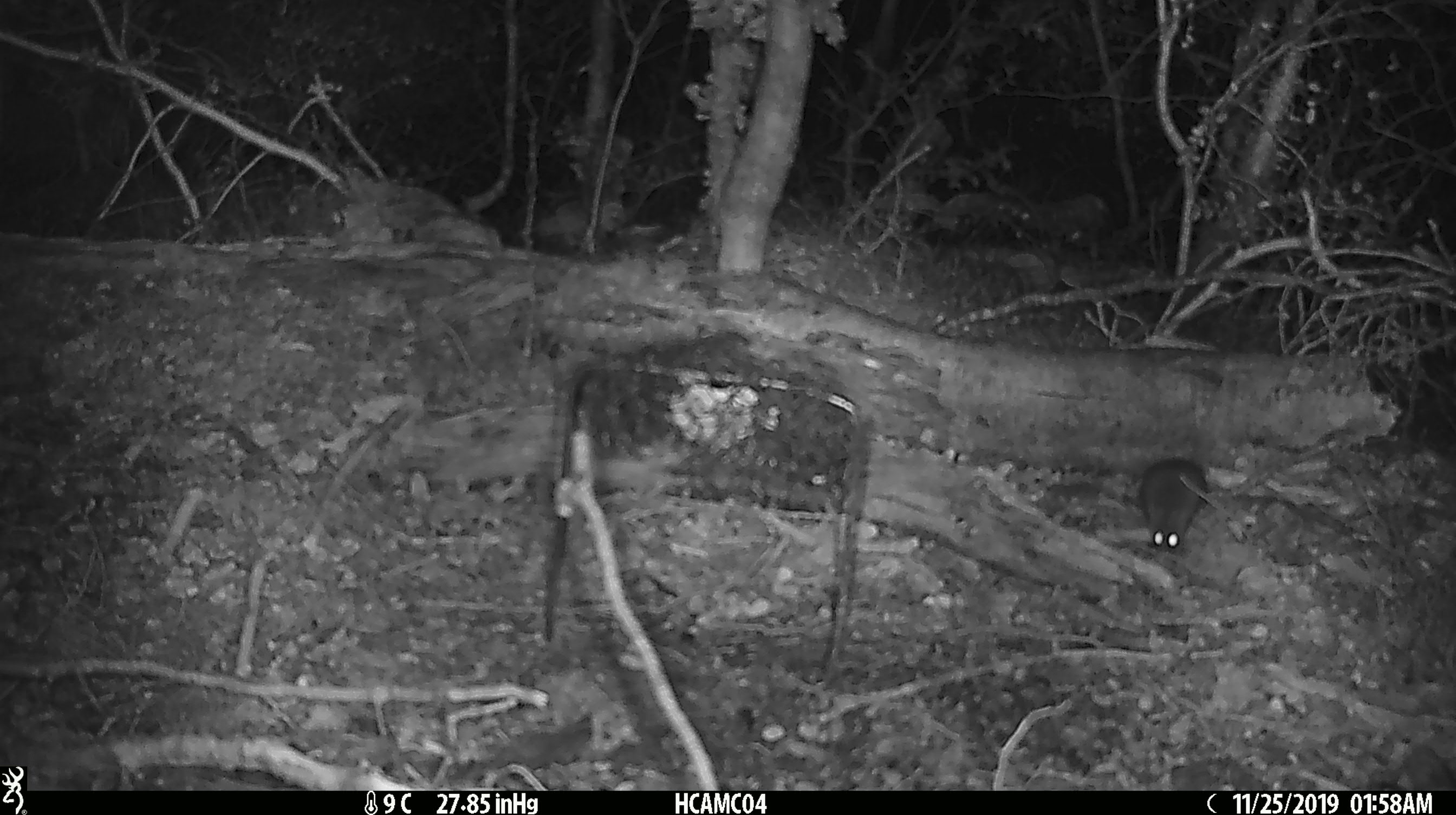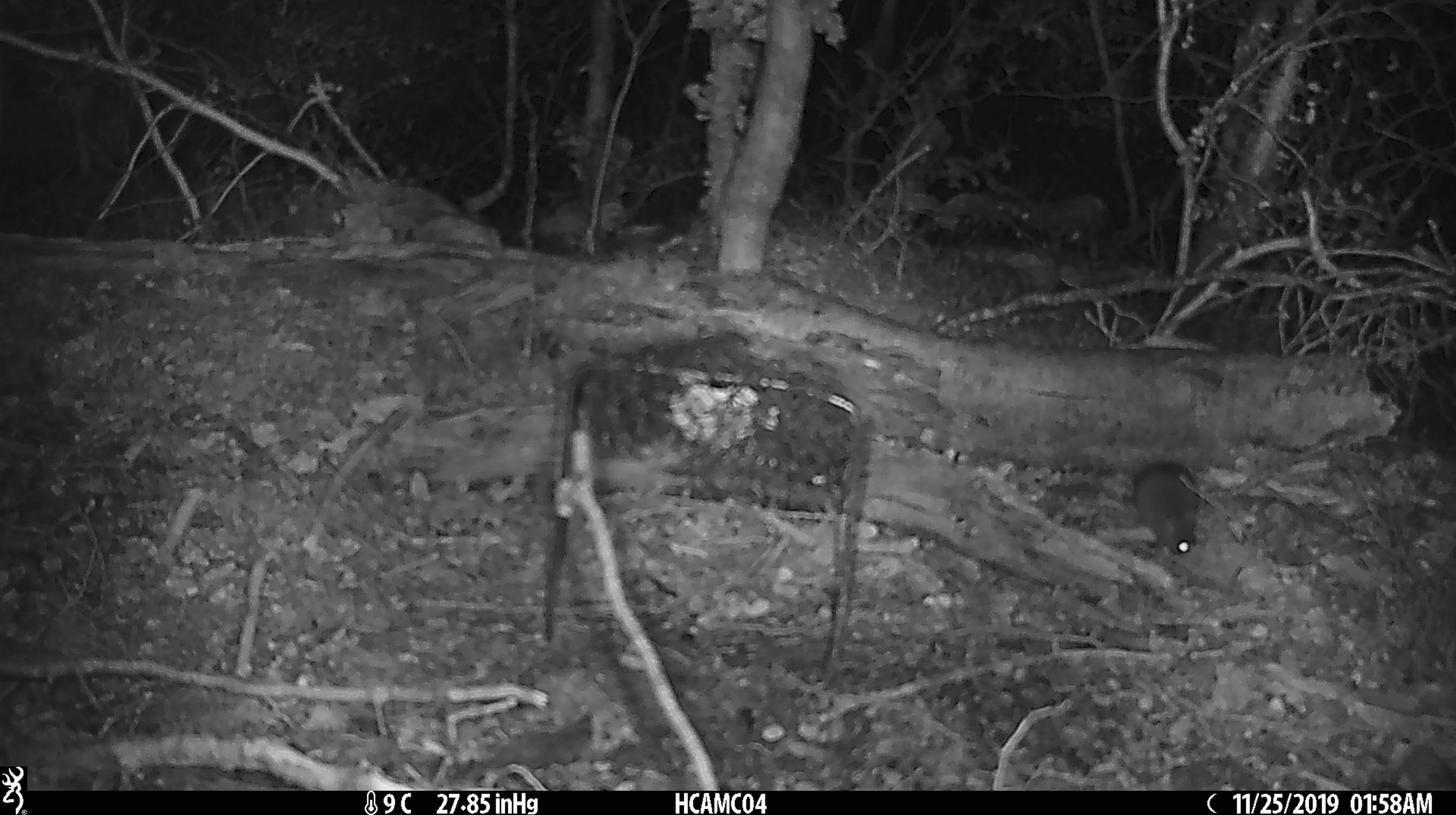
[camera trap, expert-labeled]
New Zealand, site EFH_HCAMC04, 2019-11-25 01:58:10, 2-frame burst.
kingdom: Animalia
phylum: Chordata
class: Mammalia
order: Rodentia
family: Muridae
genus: Mus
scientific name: Mus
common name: mouse